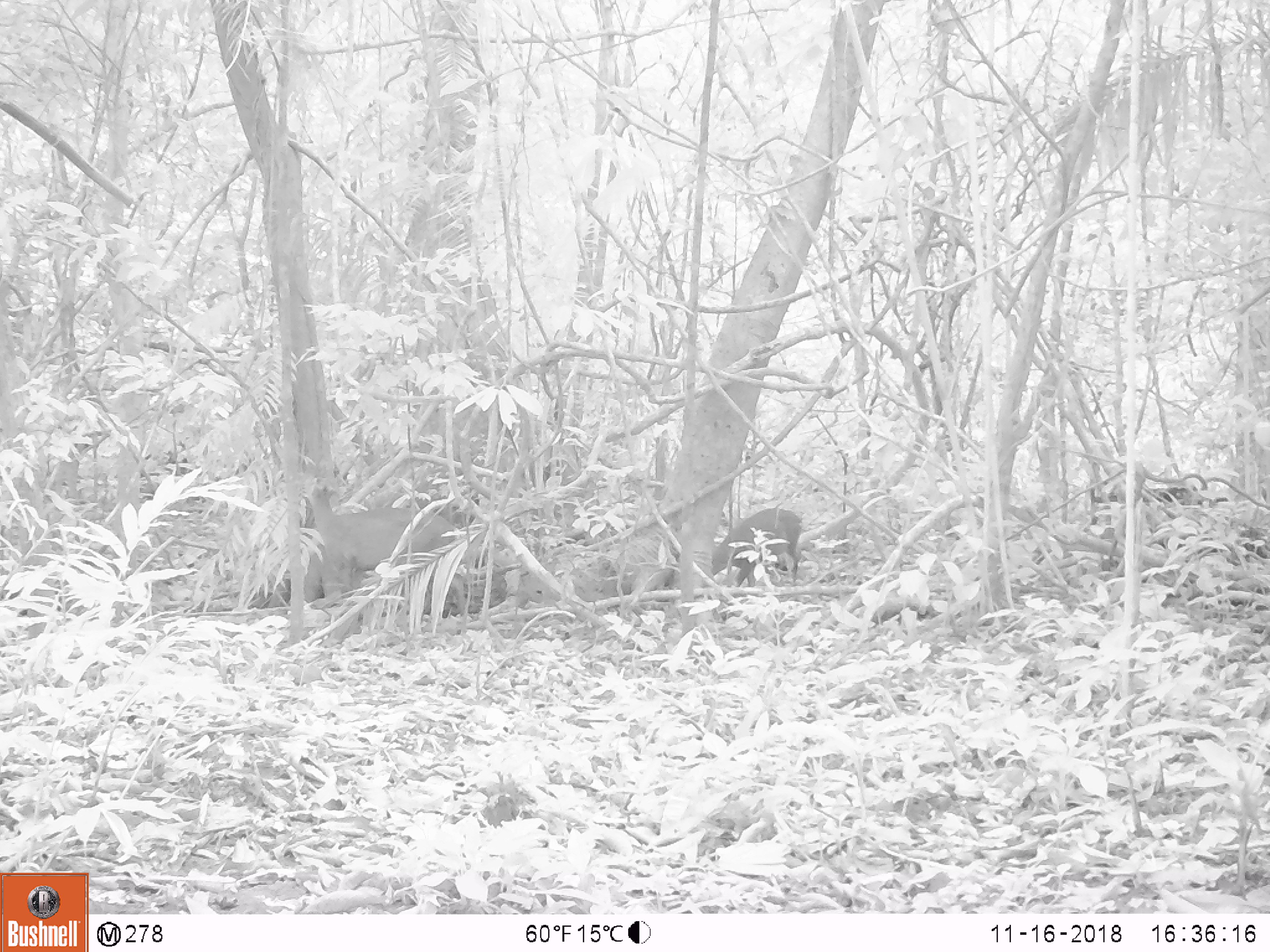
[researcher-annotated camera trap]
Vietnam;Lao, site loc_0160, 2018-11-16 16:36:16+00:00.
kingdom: Animalia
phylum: Chordata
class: Mammalia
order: Artiodactyla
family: Cervidae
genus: Muntiacus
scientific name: Muntiacus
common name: muntjacs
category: unidentified muntjac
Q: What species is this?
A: Unidentified muntjac (muntjacs) (Muntiacus).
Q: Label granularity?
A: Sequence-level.